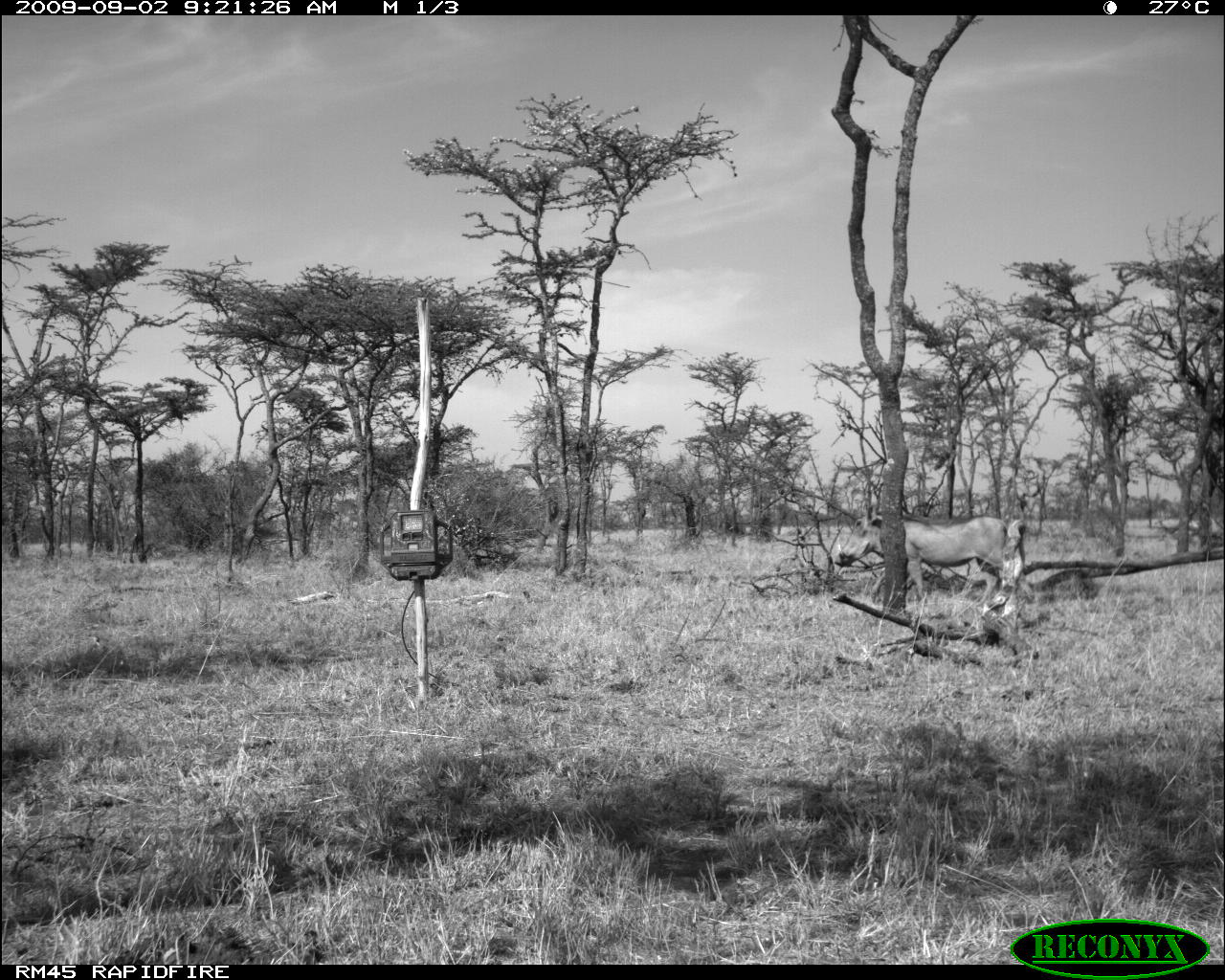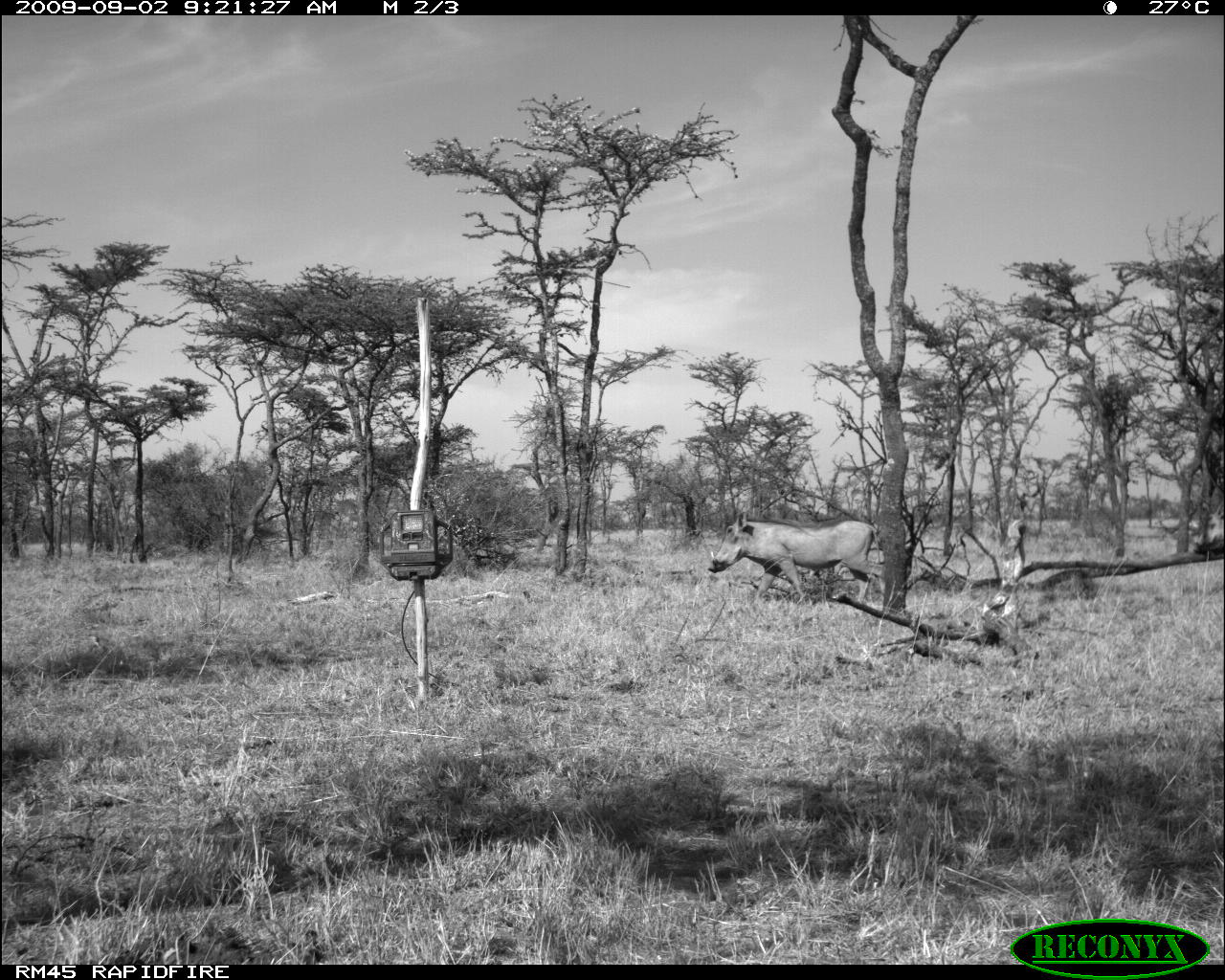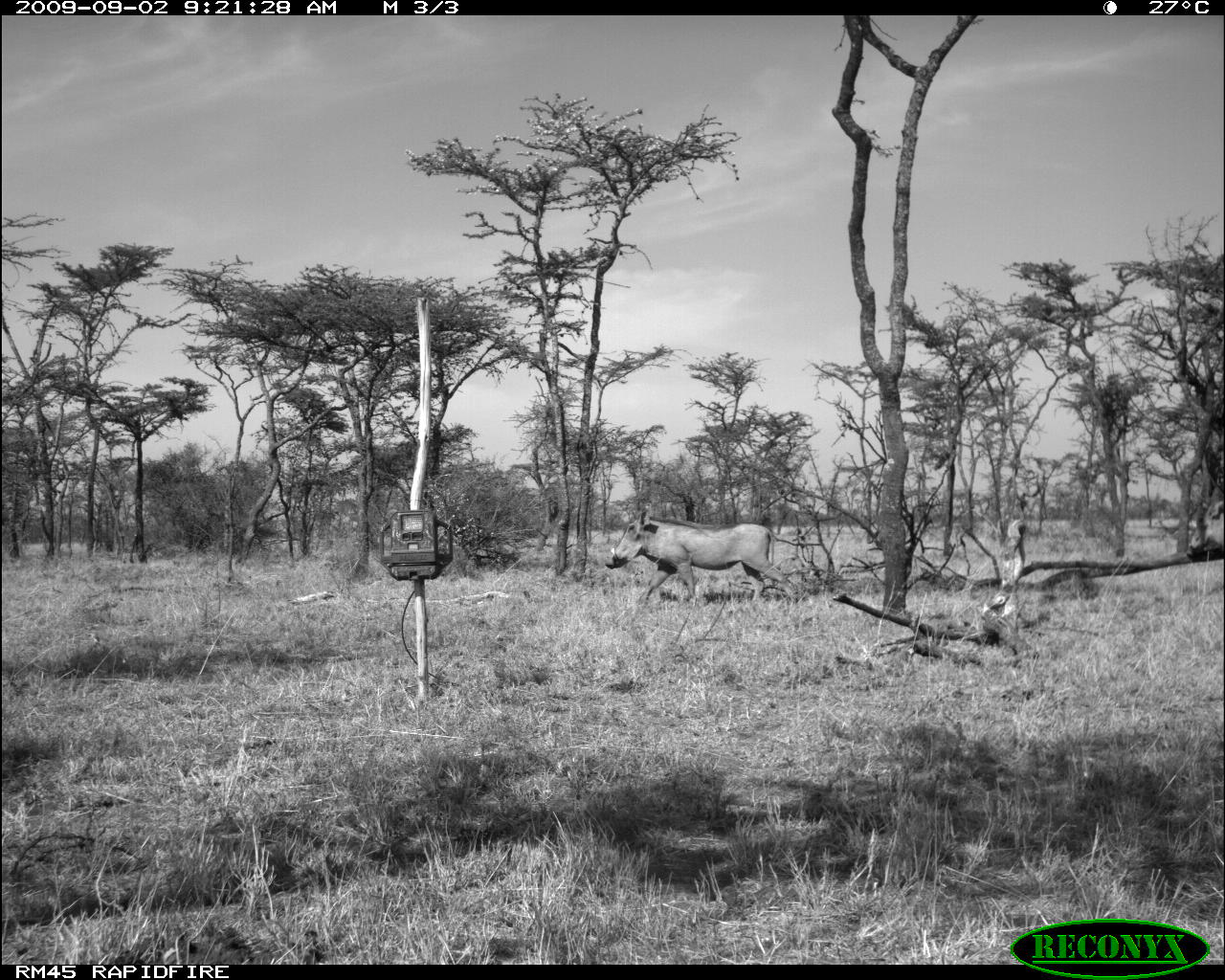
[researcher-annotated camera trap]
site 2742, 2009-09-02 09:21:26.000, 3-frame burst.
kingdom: Animalia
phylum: Chordata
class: Mammalia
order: Artiodactyla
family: Suidae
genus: Phacochoerus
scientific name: Phacochoerus africanus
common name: common warthog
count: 1